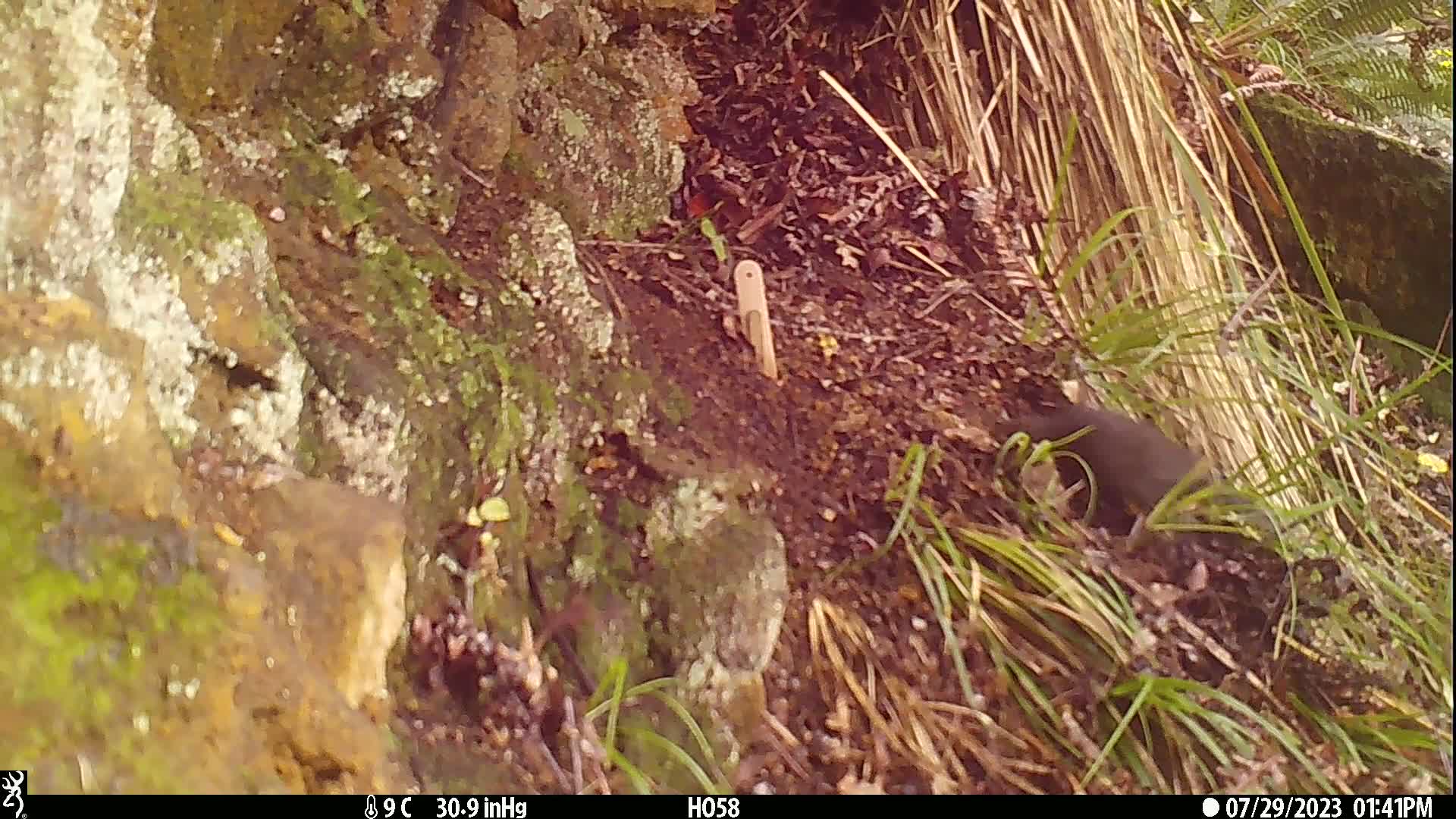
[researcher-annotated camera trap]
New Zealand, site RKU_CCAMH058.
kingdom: Animalia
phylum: Chordata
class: Aves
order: Passeriformes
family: Turdidae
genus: Turdus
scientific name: Turdus merula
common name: eurasian blackbird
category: blackbird